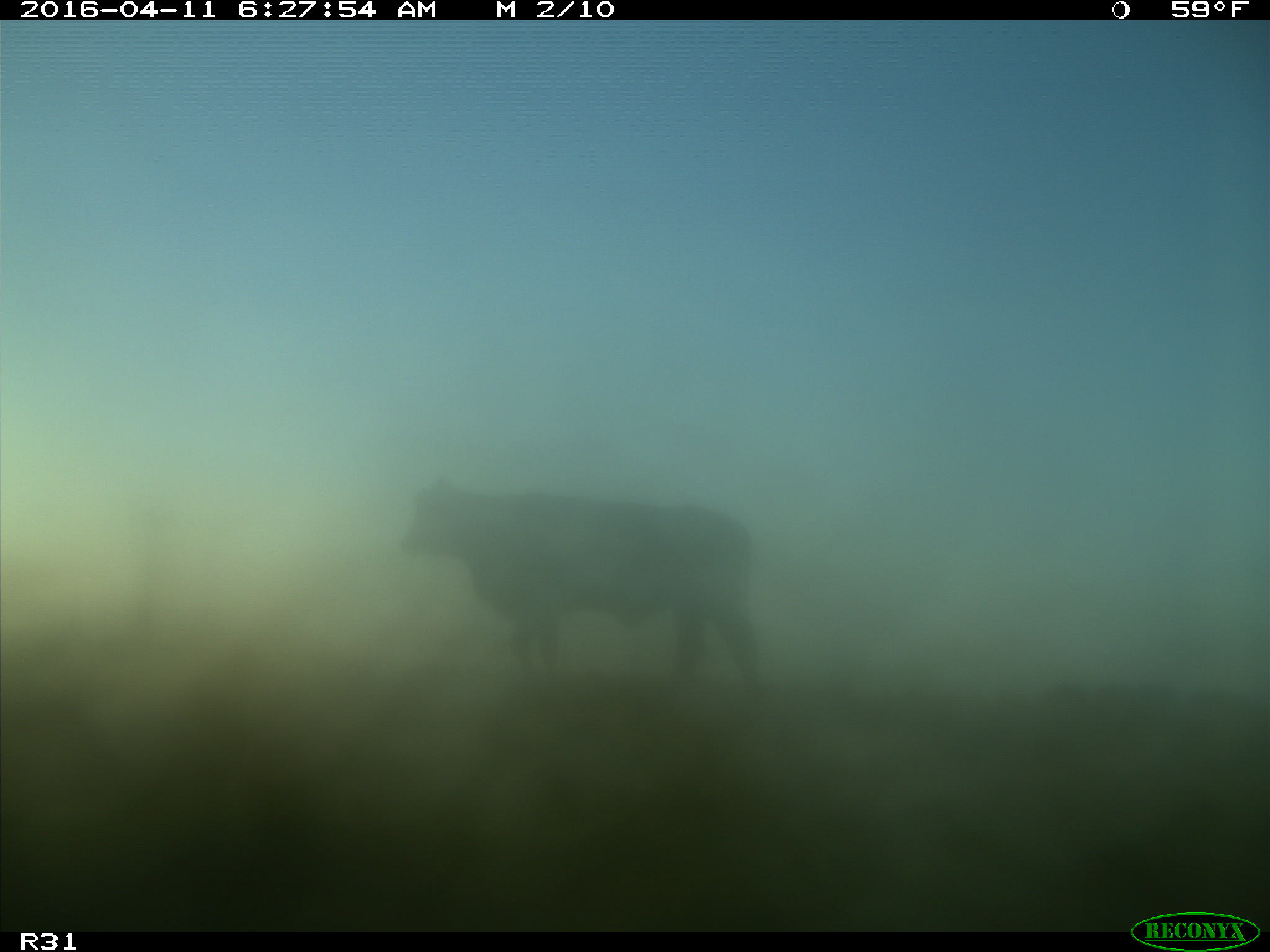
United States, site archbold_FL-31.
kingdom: Animalia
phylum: Chordata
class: Mammalia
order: Artiodactyla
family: Bovidae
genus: Bos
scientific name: Bos taurus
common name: domestic cow